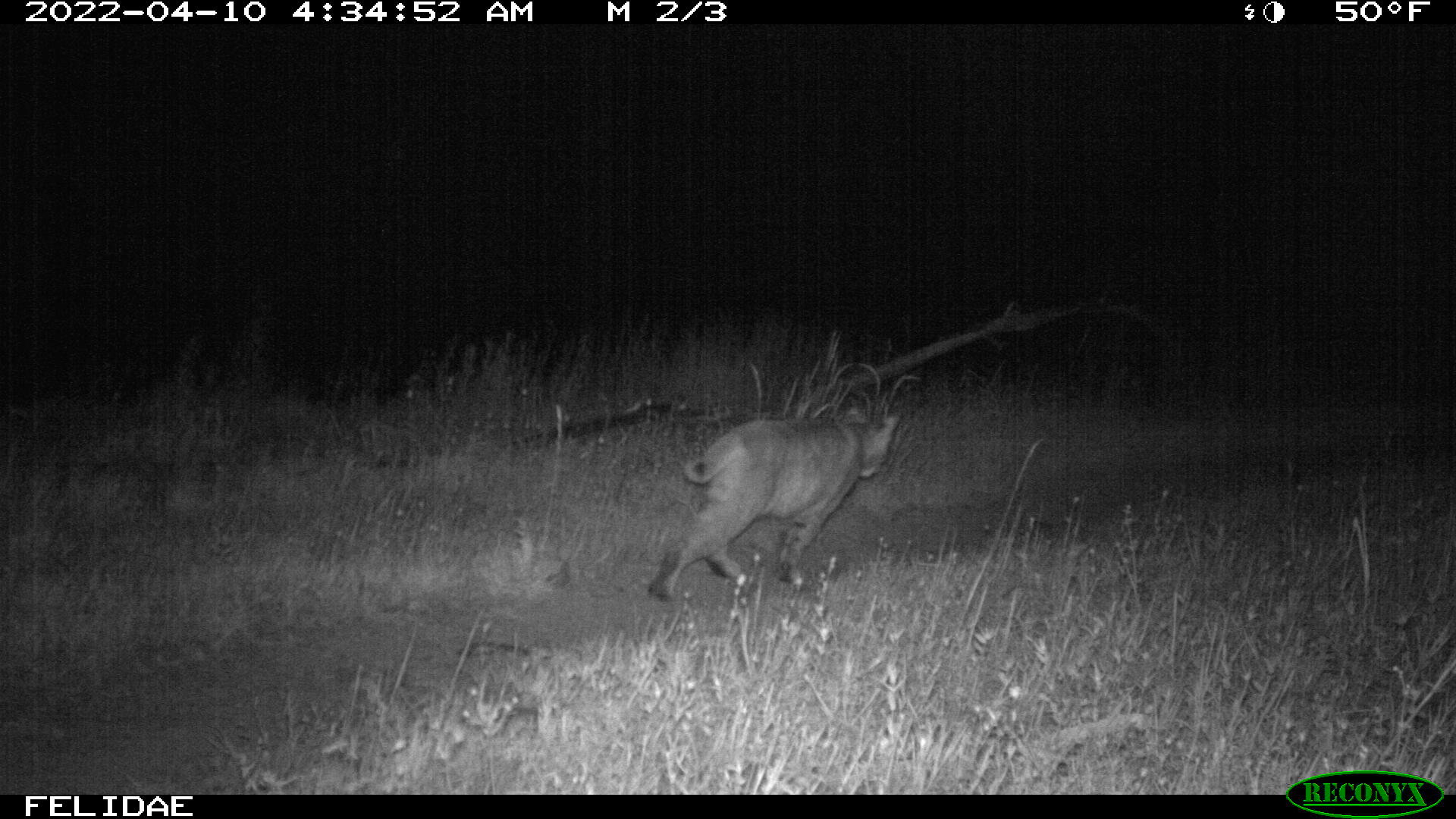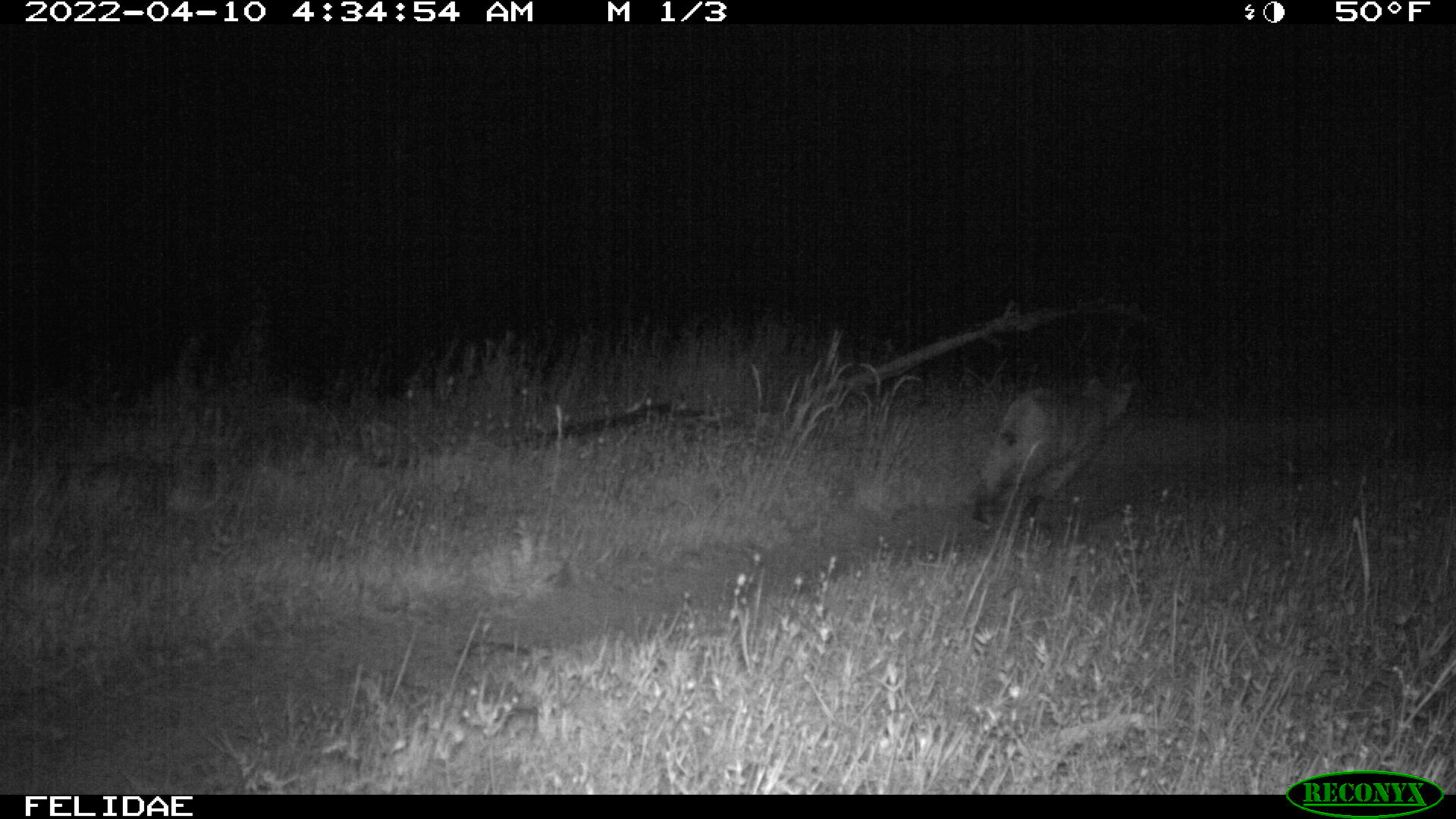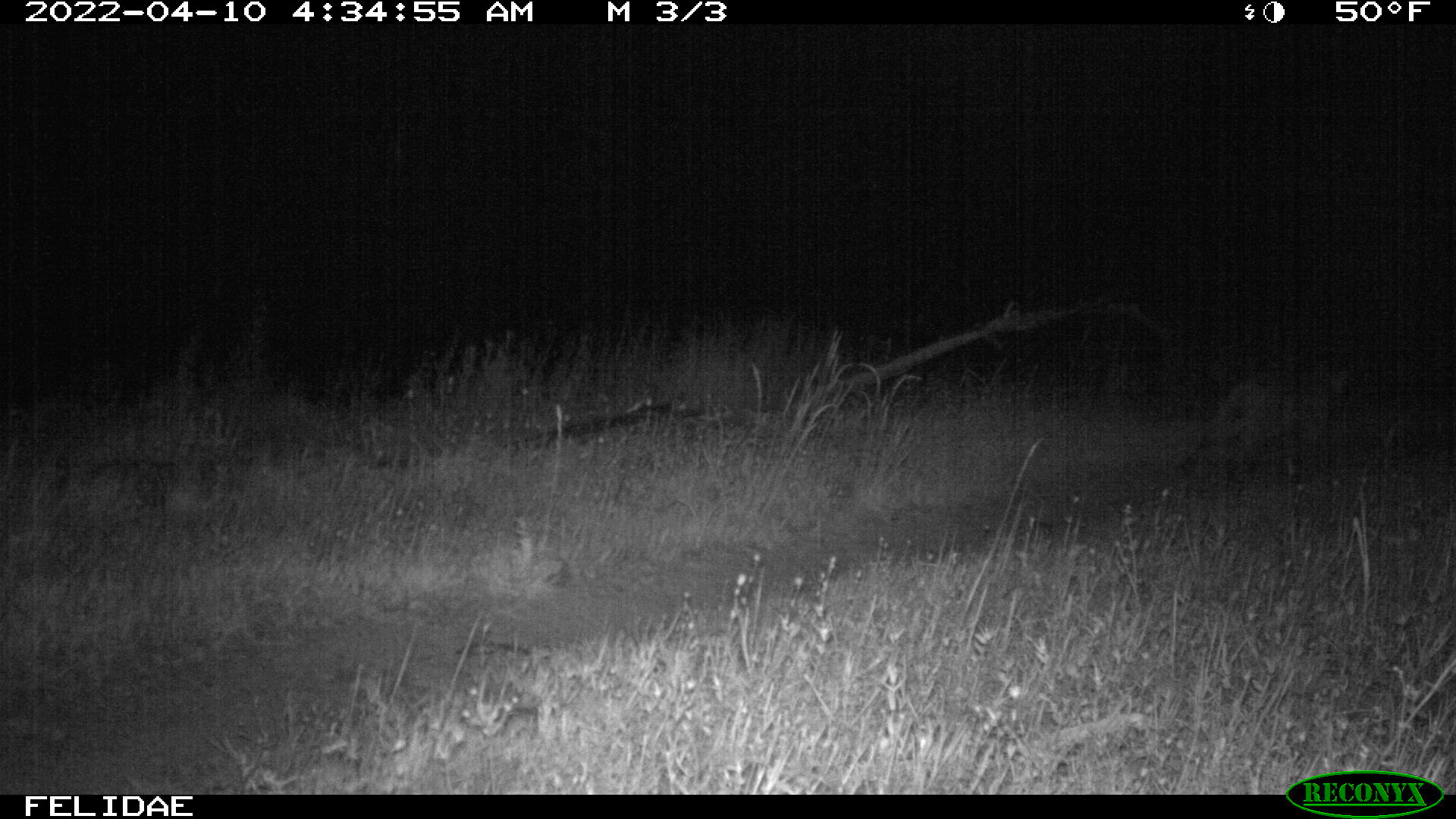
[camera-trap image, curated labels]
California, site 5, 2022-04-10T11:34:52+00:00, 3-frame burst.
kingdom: Animalia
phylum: Chordata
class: Mammalia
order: Carnivora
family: Felidae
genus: Lynx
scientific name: Lynx rufus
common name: bobcat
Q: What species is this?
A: Bobcat (Lynx rufus).